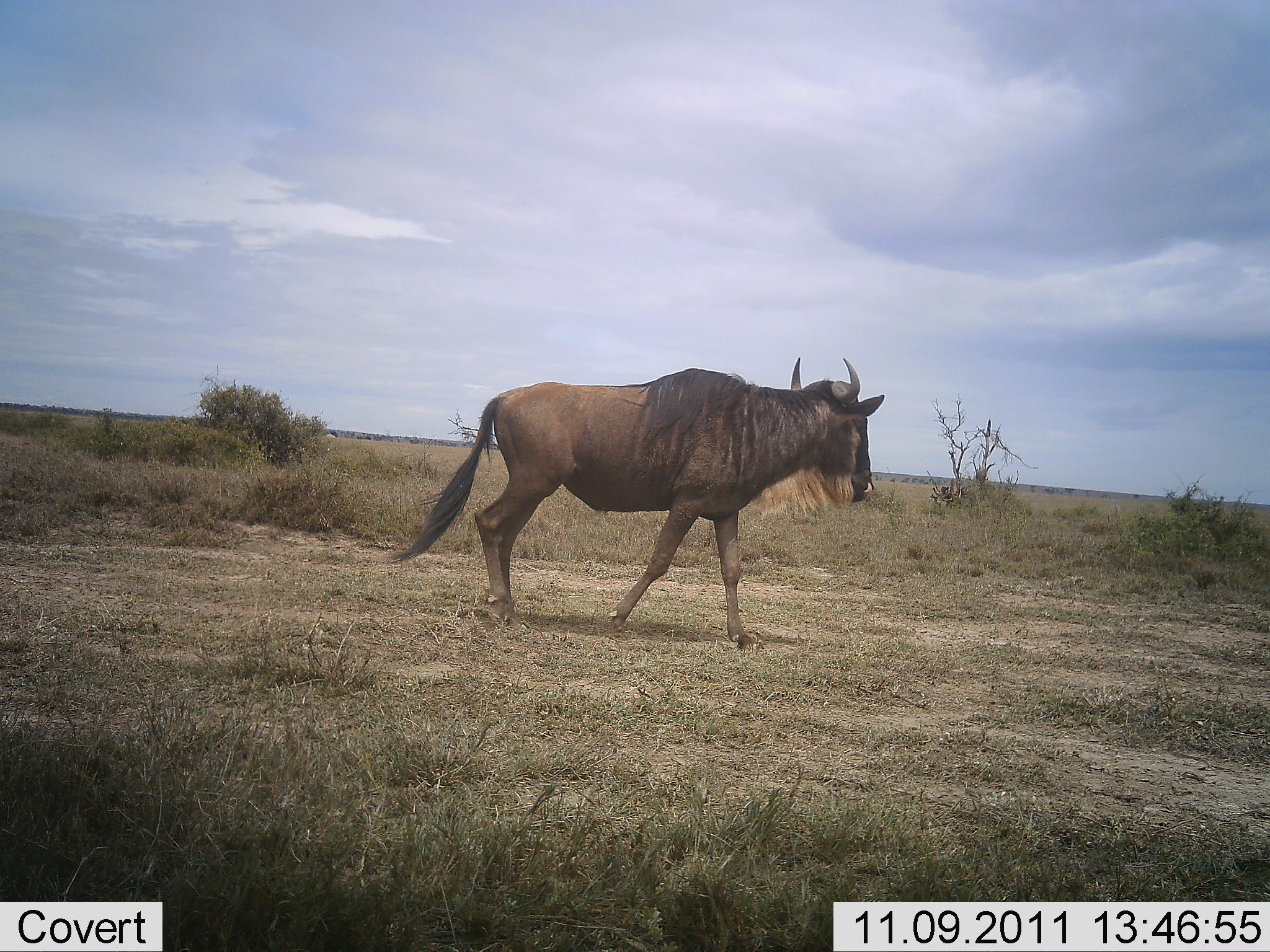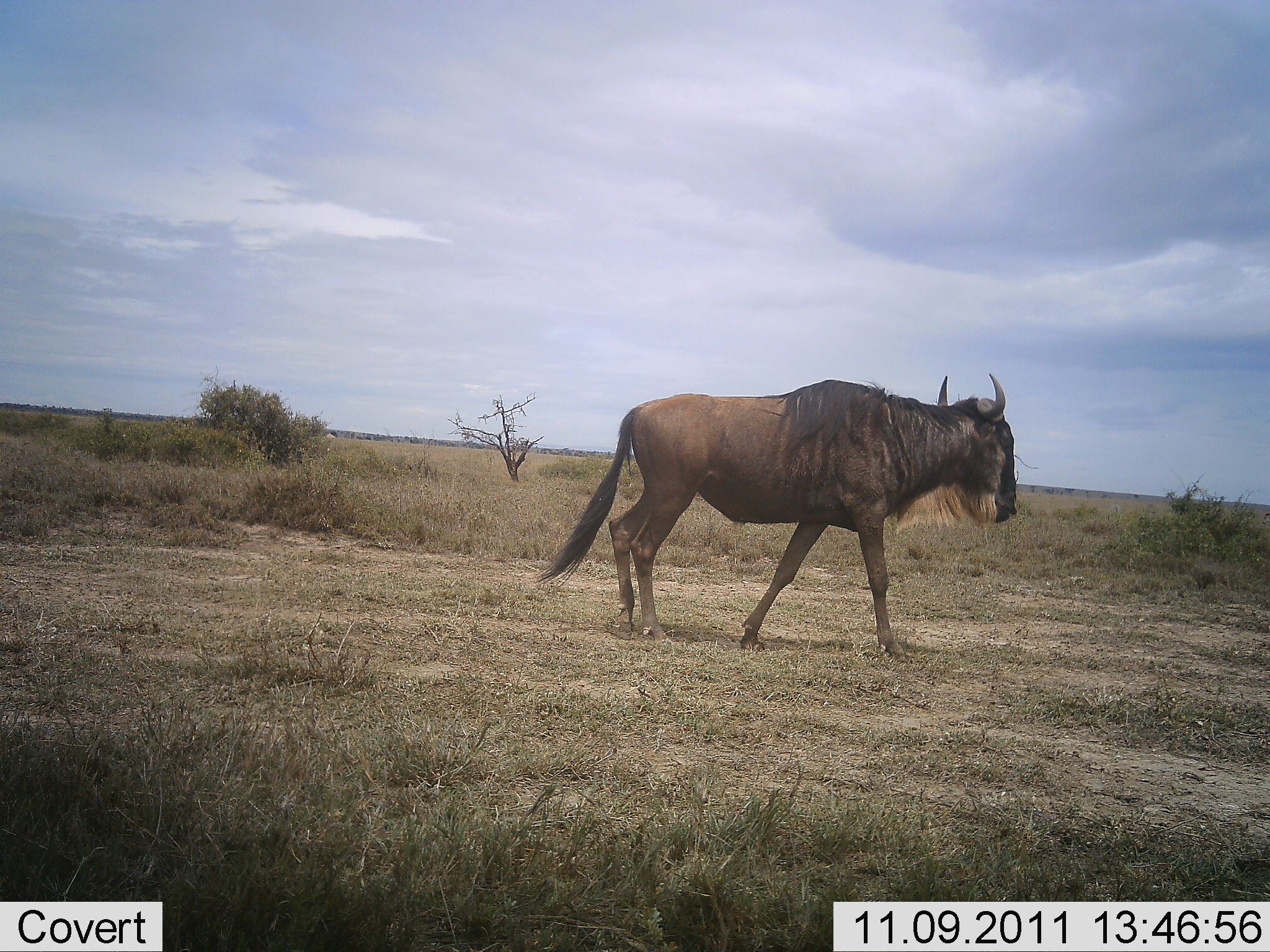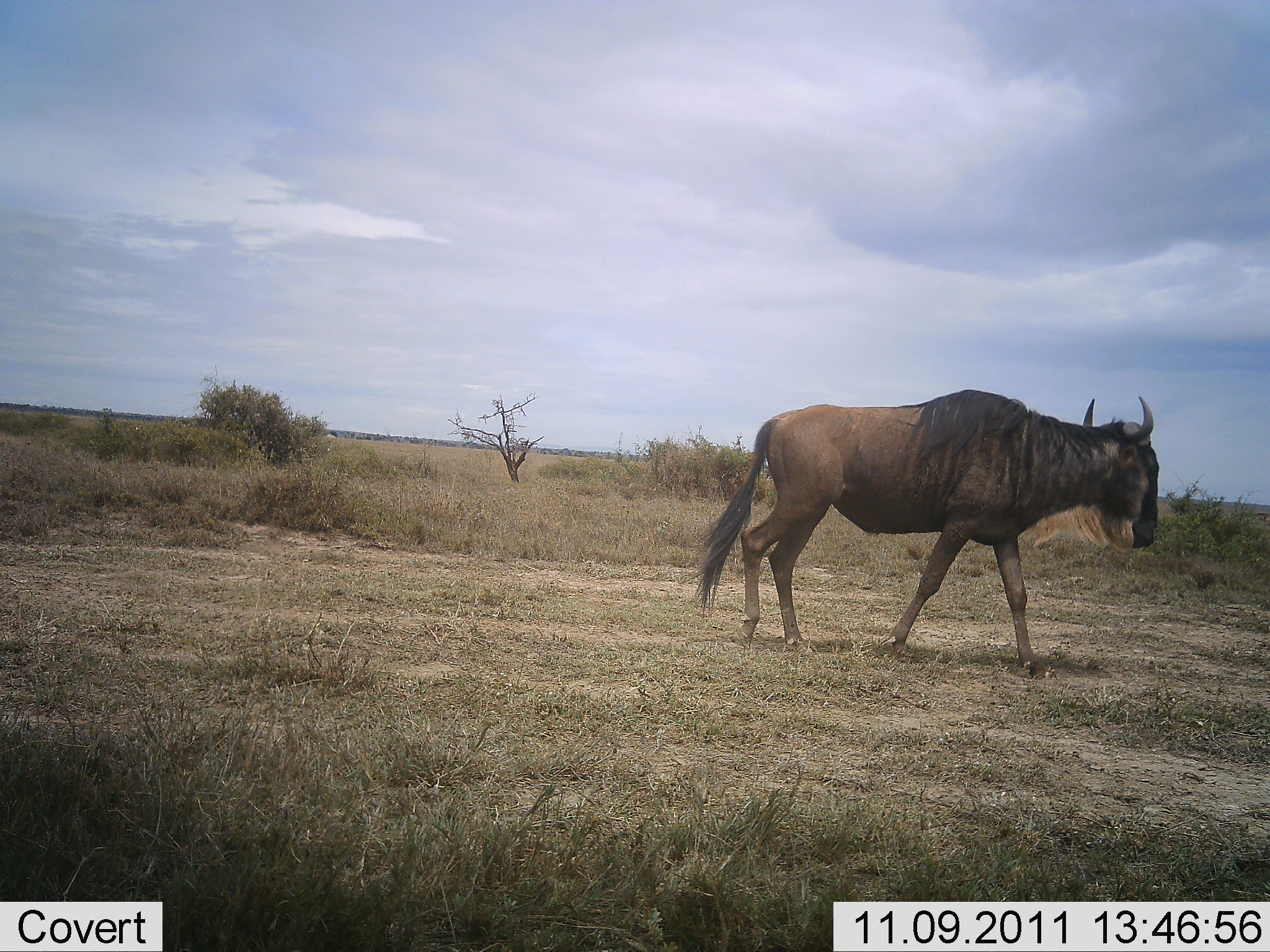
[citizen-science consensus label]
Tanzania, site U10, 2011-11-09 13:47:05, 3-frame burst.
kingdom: Animalia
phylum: Chordata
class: Mammalia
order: Artiodactyla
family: Bovidae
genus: Connochaetes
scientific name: Connochaetes taurinus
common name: blue wildebeest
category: wildebeest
Wildebeest (blue wildebeest) (Connochaetes taurinus), count 1. Behavior (volunteer vote fractions): standing 8%, resting 0%, moving 92%, interacting 0%. Young present (vote fraction): 0%. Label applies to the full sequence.